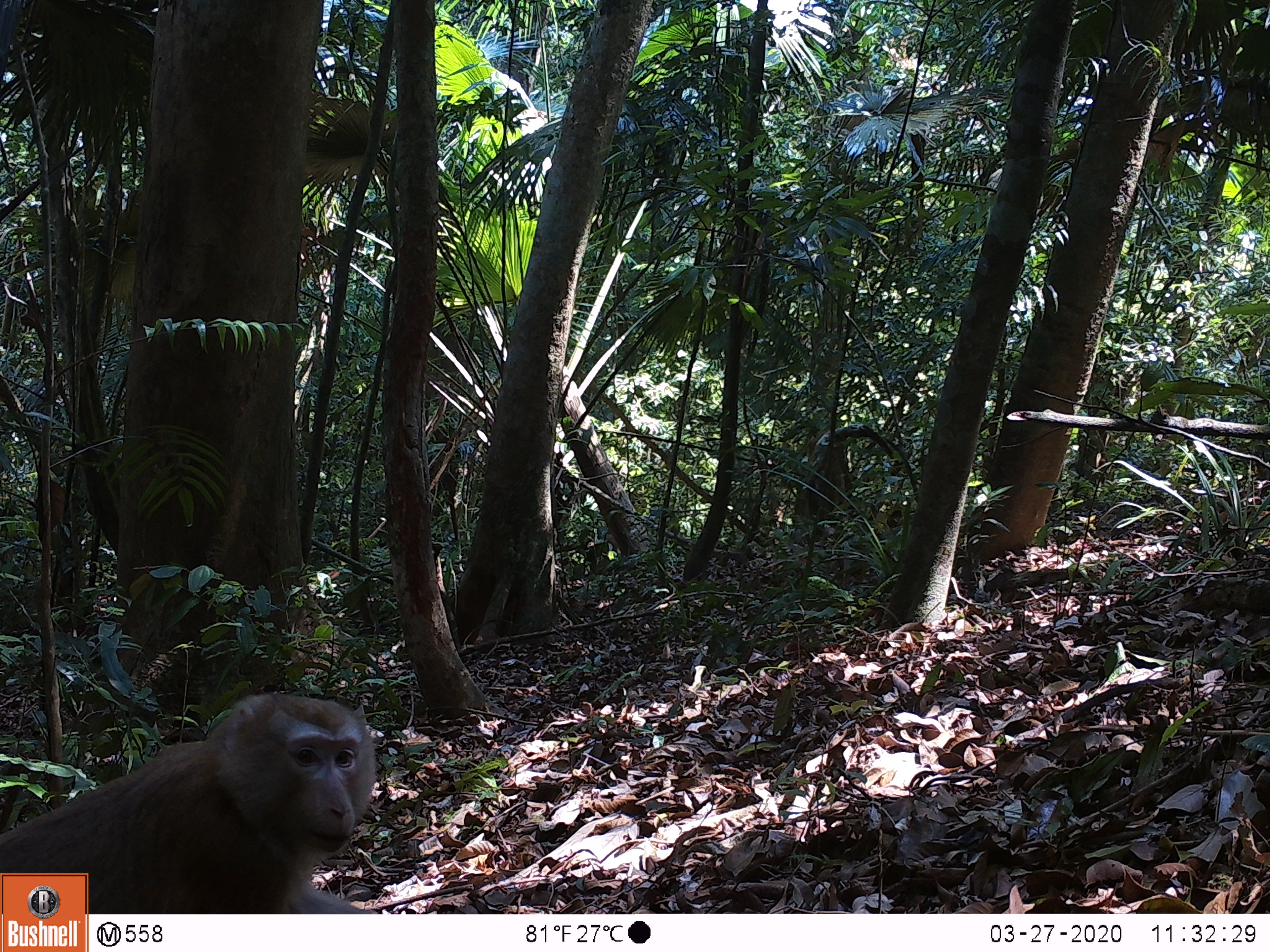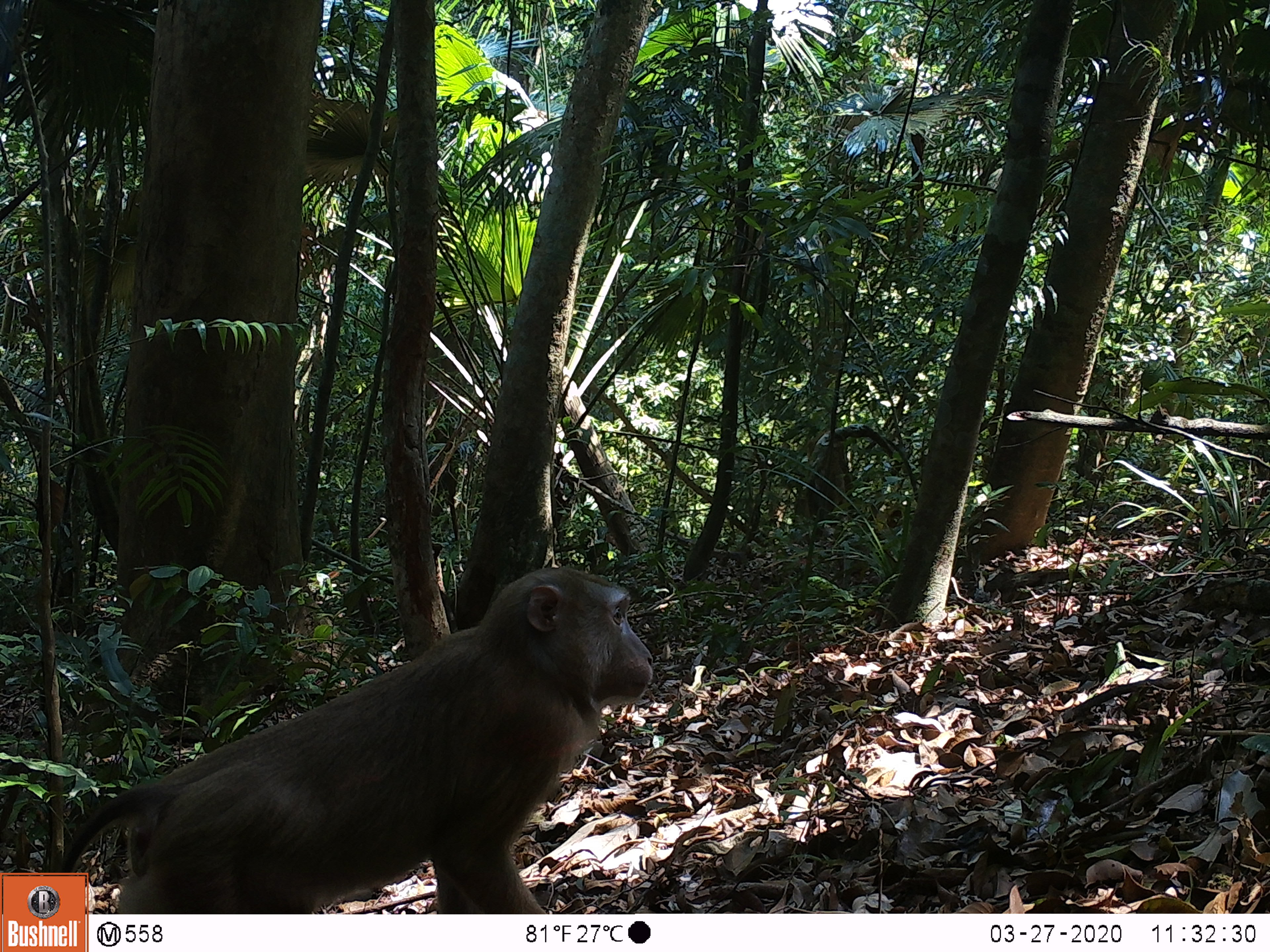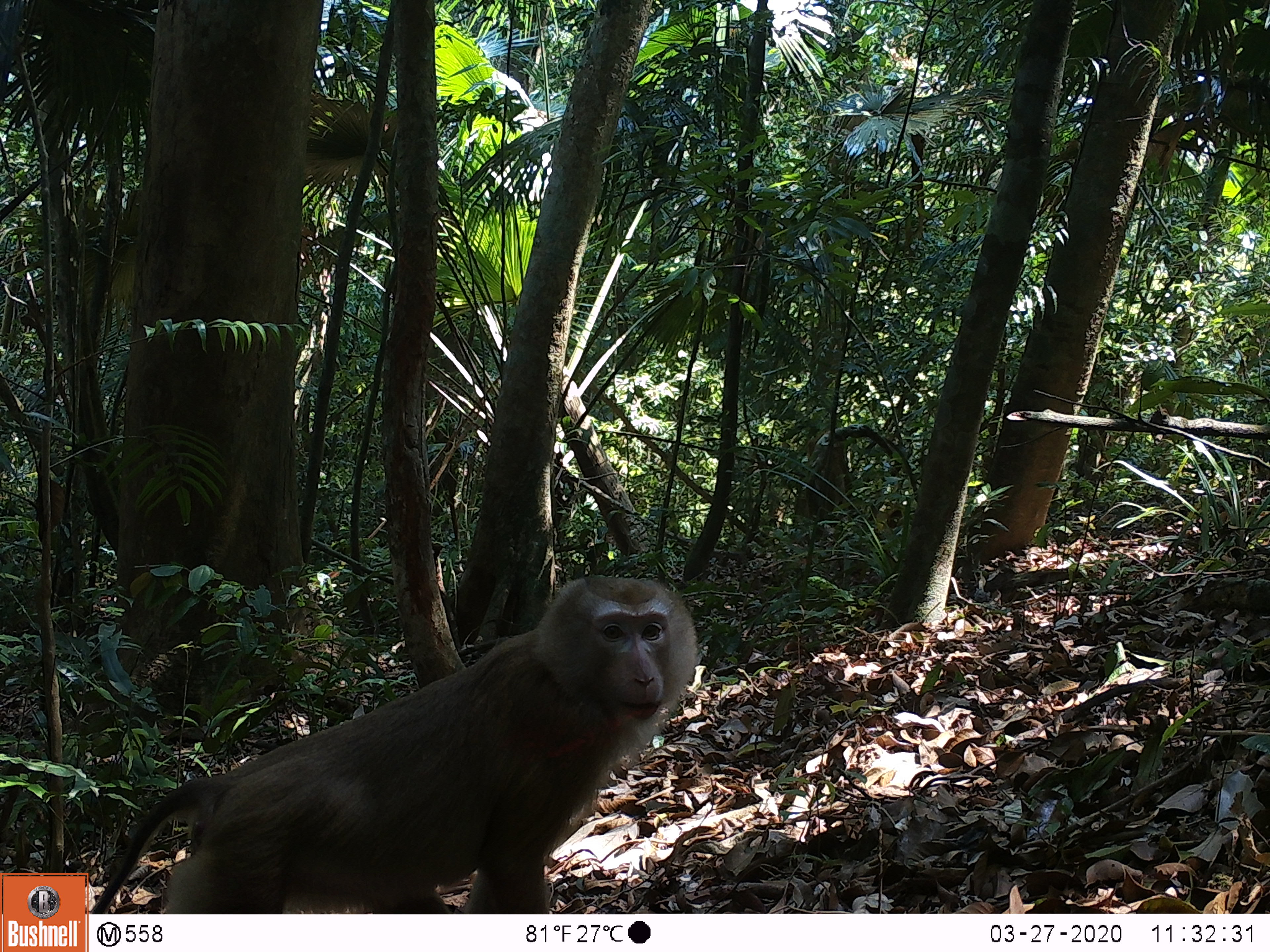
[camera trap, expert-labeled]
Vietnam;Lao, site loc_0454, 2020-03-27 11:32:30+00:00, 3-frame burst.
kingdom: Animalia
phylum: Chordata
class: Mammalia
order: Primates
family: Cercopithecidae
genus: Macaca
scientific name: Macaca nemestrina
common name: pig-tailed macaque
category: pig tailed macaque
Pig tailed macaque (pig-tailed macaque) (Macaca nemestrina). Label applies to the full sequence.